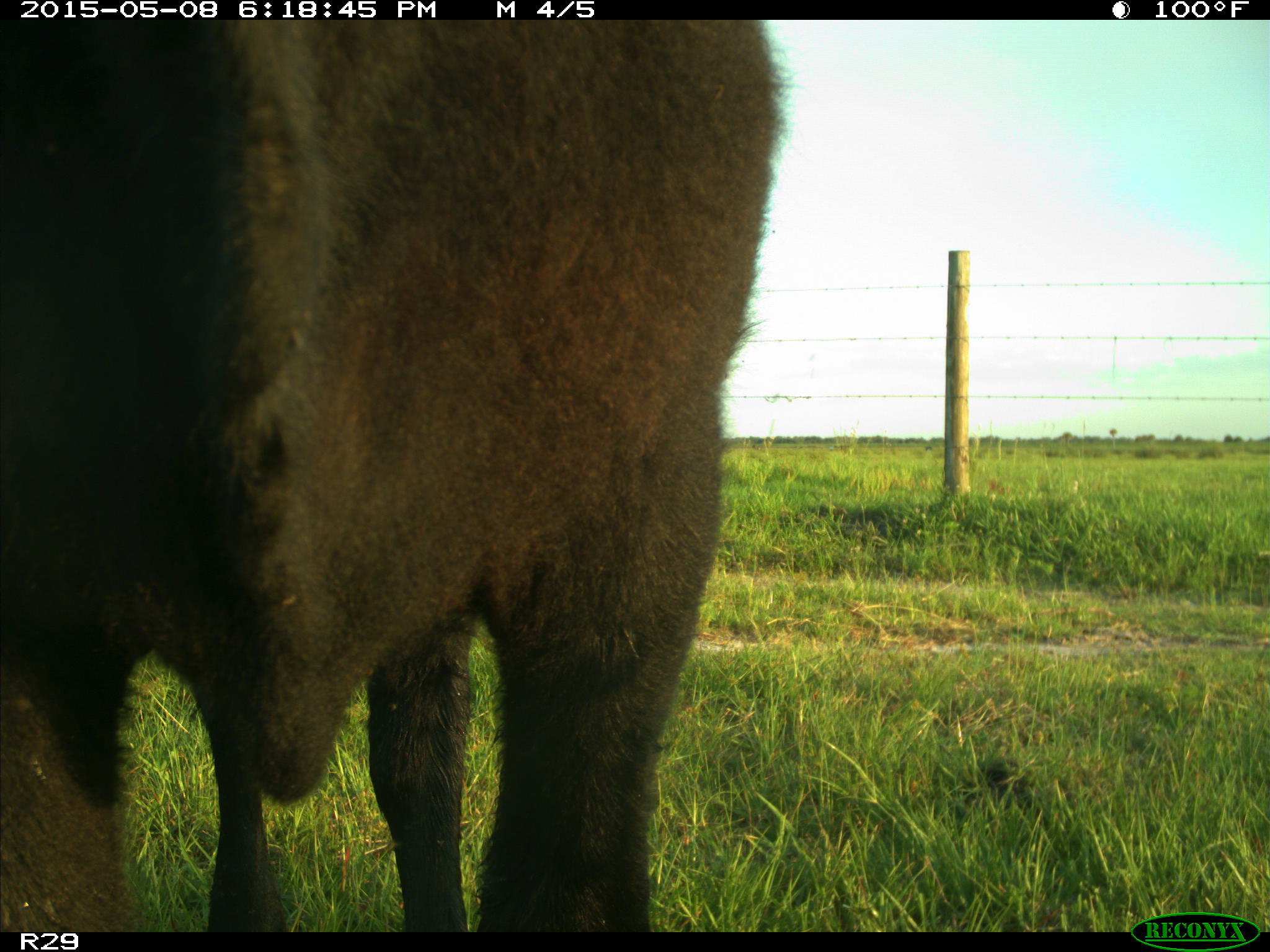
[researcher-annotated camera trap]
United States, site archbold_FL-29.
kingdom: Animalia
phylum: Chordata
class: Mammalia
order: Artiodactyla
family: Bovidae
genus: Bos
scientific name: Bos taurus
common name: domestic cow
Bos taurus (domestic cow).